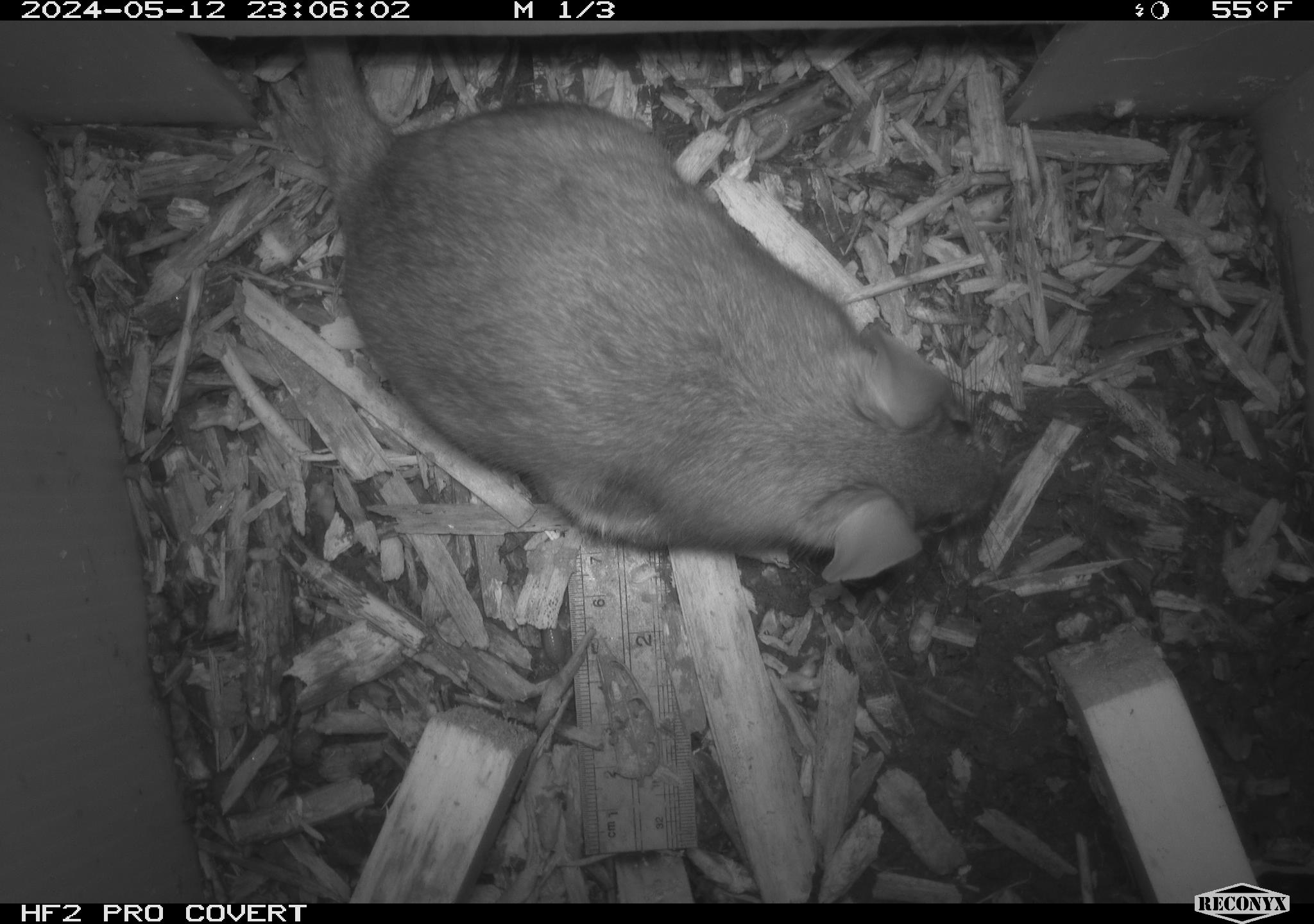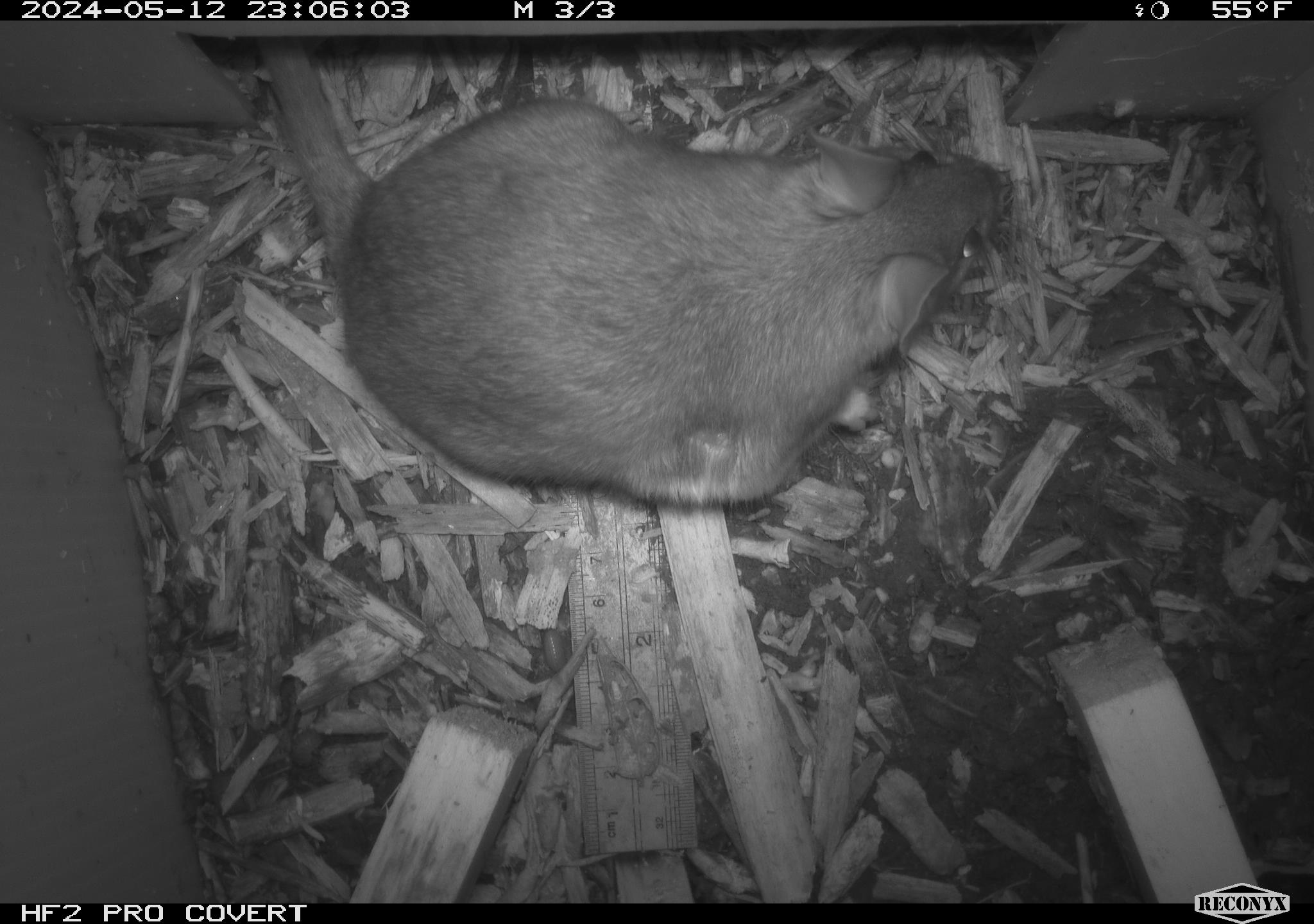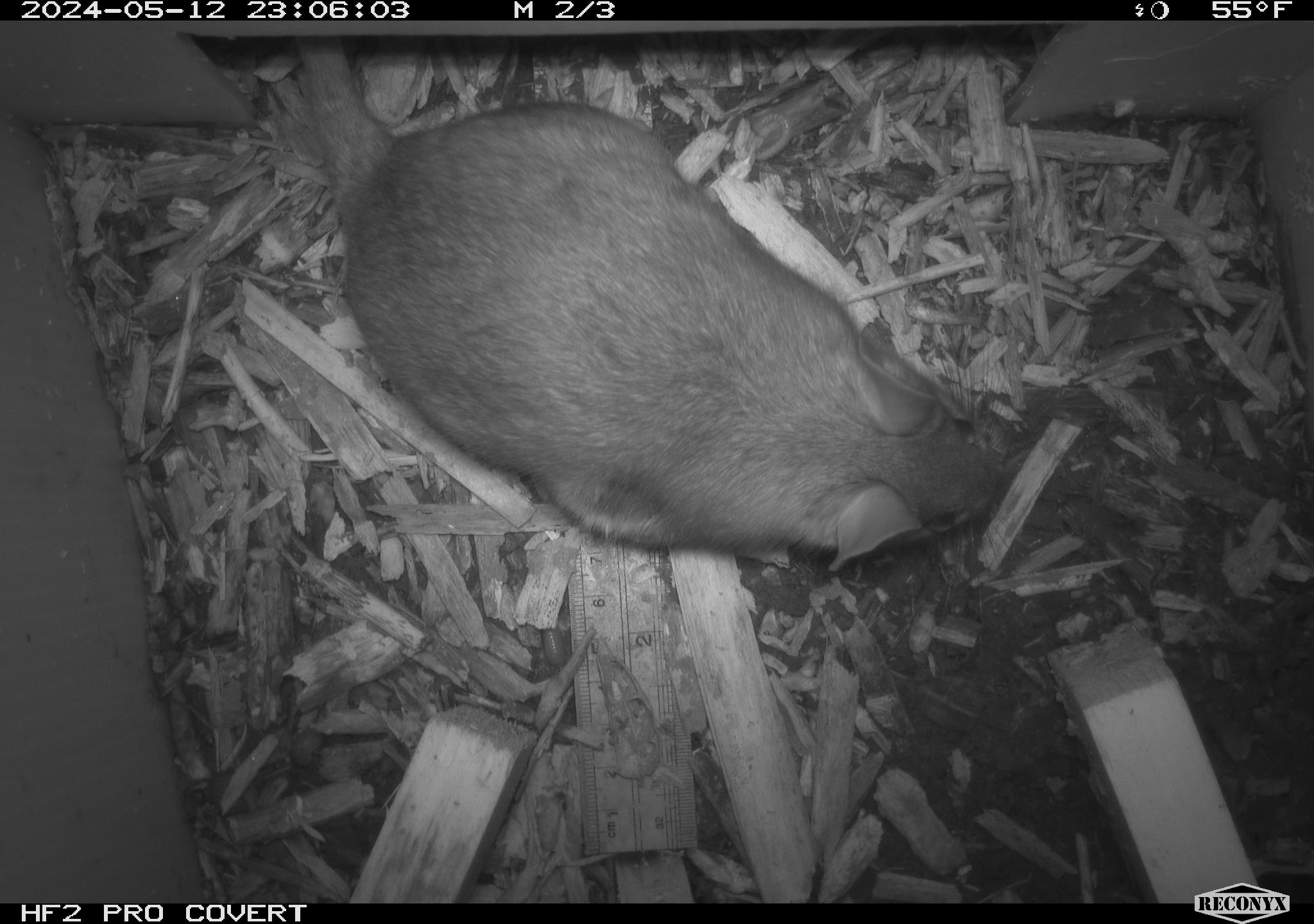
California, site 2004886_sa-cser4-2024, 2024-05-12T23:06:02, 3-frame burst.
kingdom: Animalia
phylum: Chordata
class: Mammalia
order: Rodentia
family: Muridae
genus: Rattus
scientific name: Rattus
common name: rat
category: rattus species